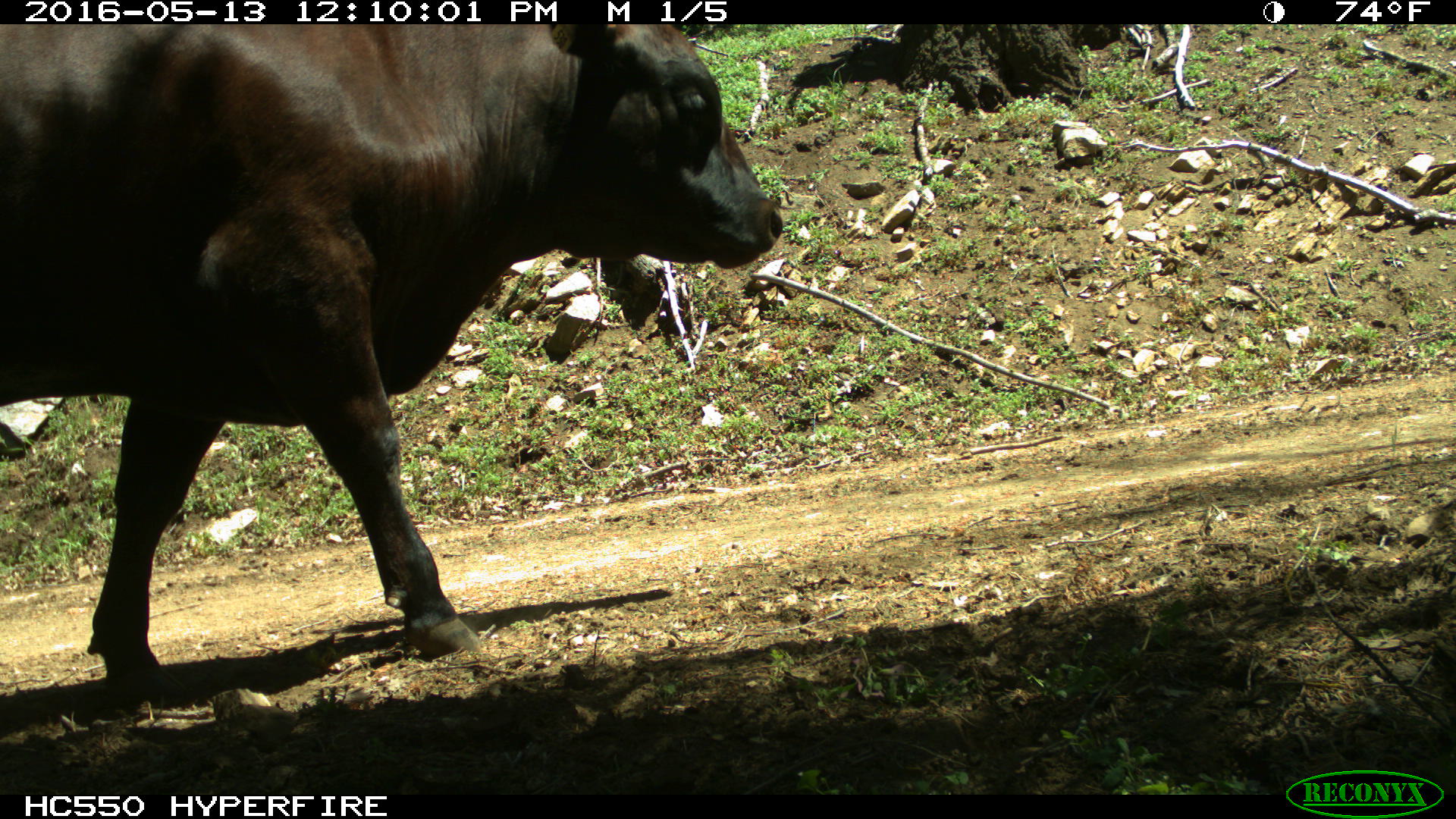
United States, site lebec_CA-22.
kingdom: Animalia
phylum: Chordata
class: Mammalia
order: Artiodactyla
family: Bovidae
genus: Bos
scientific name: Bos taurus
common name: domestic cow